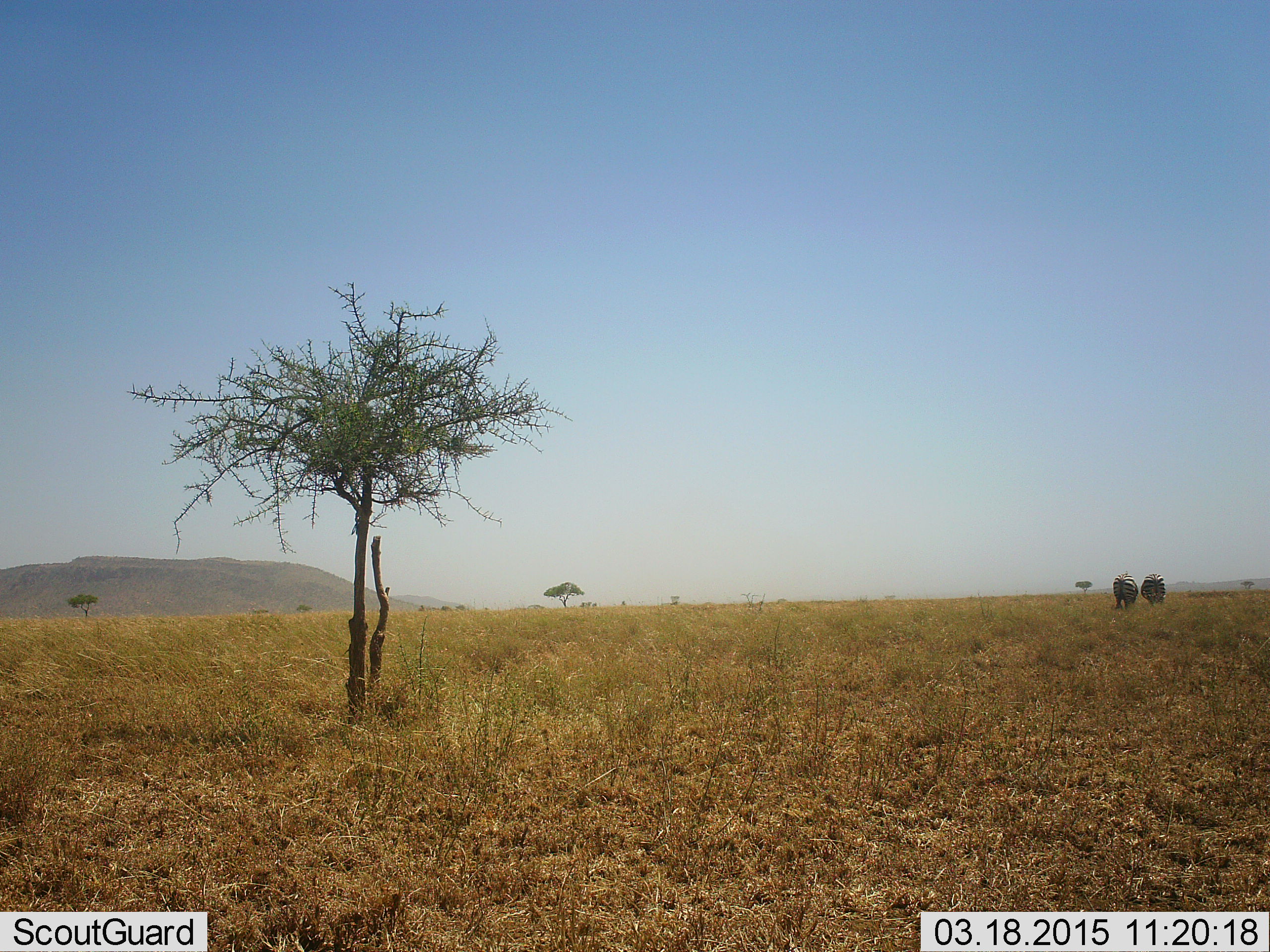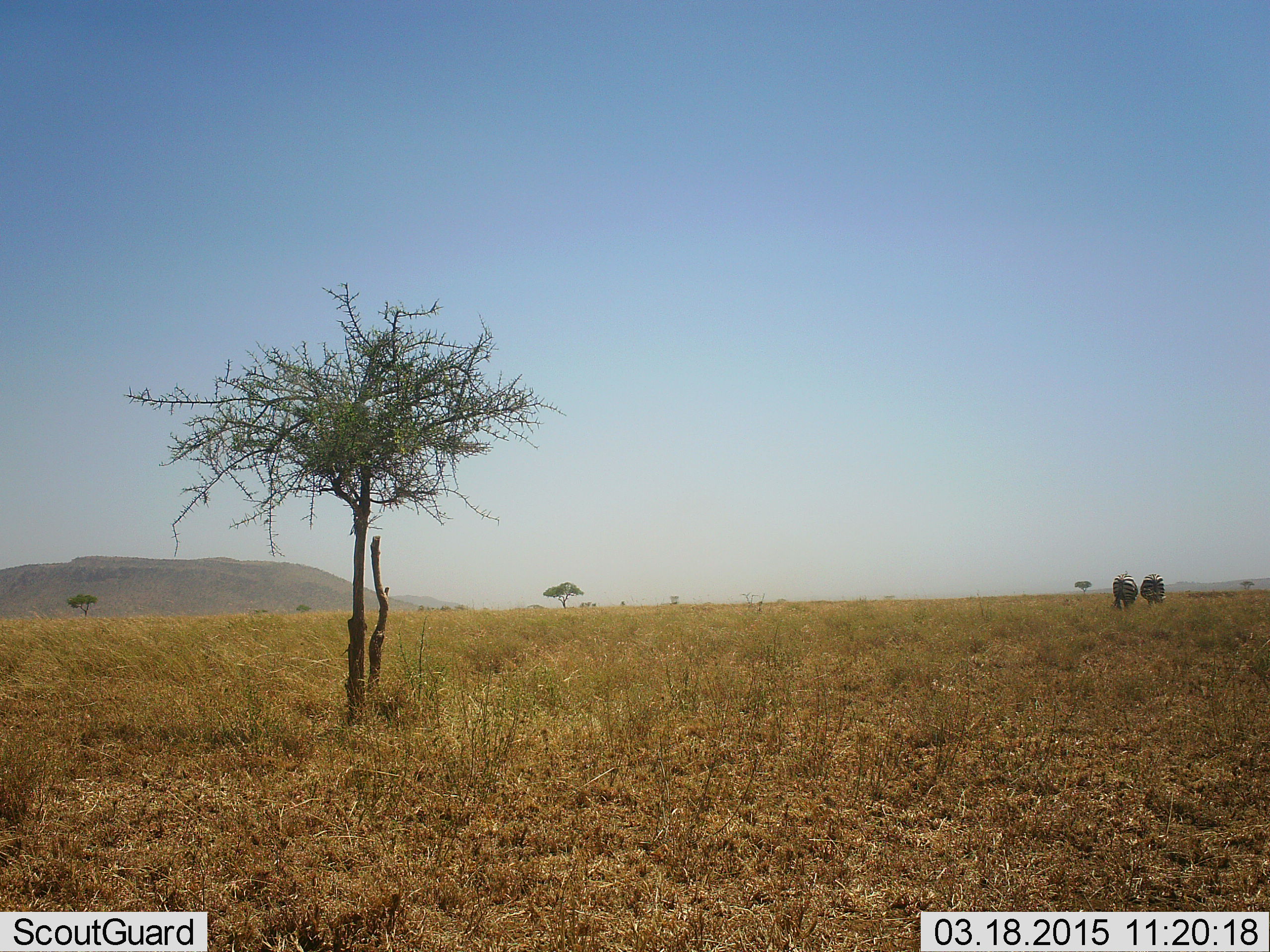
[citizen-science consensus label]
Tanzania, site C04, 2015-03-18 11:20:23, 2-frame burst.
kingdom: Animalia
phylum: Chordata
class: Mammalia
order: Perissodactyla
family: Equidae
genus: Equus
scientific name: Equus quagga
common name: plains zebra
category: zebra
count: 2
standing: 50%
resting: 0%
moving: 10%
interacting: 0%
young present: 0%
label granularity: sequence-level